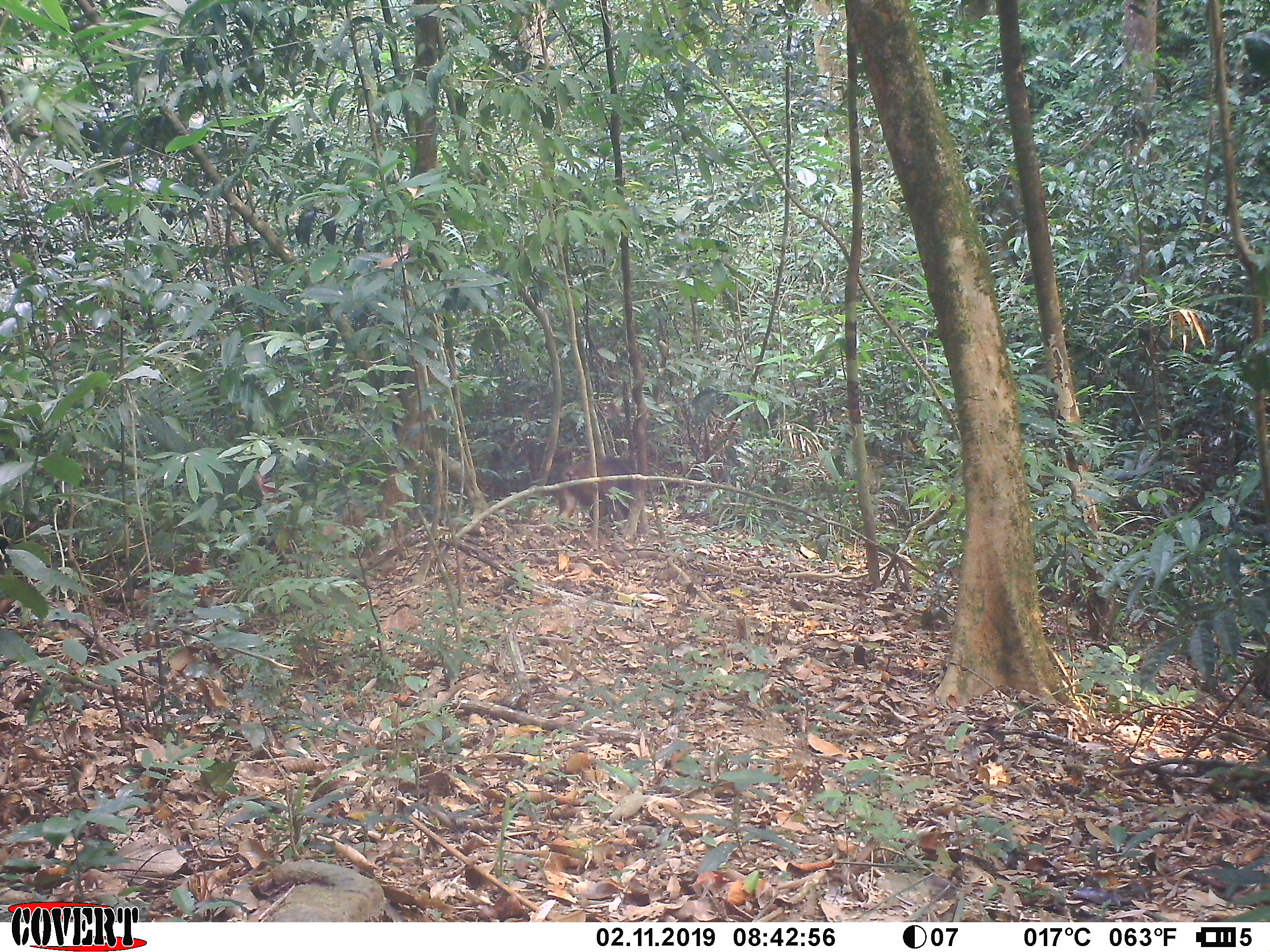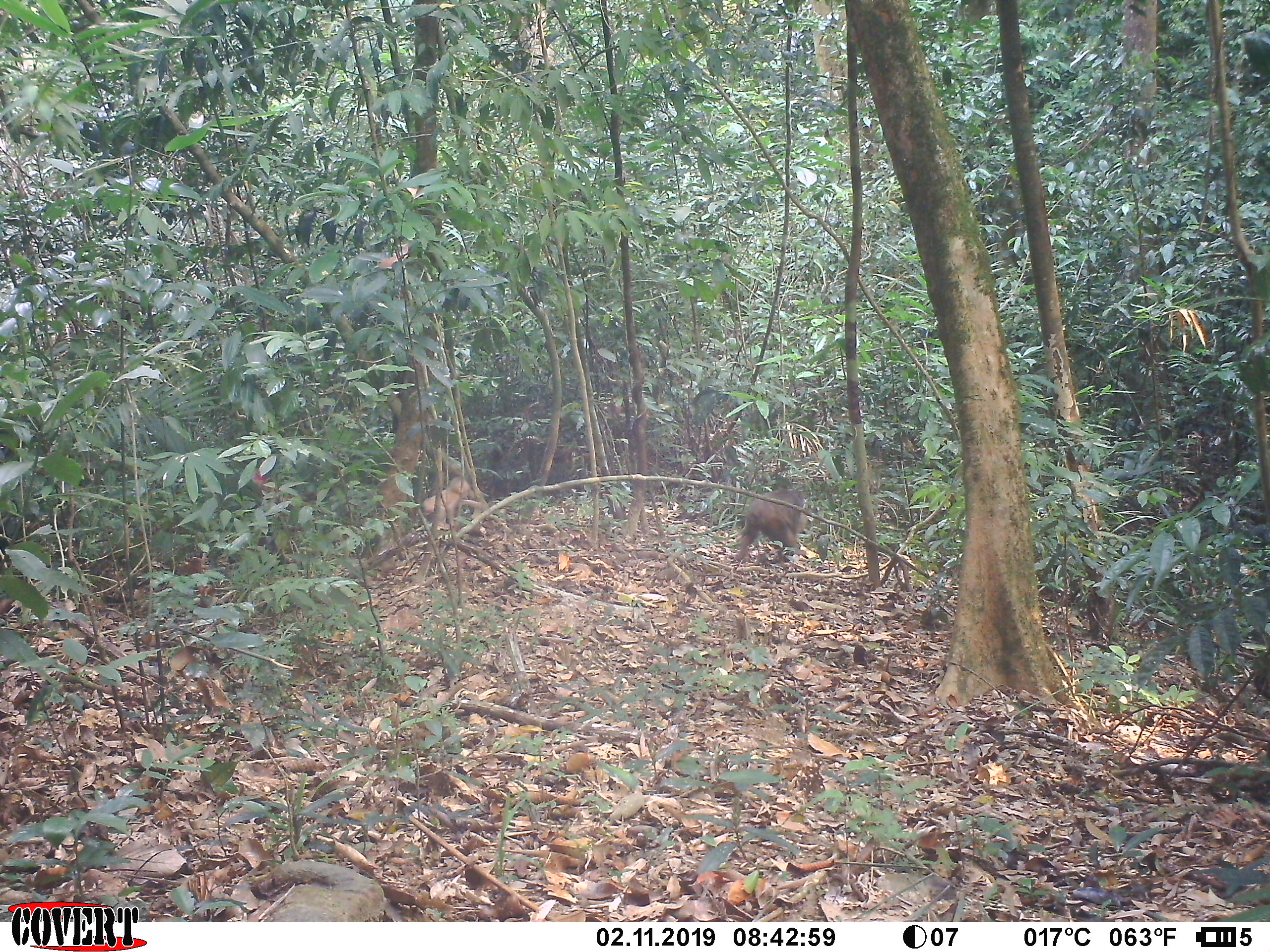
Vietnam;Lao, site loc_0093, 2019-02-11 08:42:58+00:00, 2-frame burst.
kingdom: Animalia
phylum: Chordata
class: Mammalia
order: Primates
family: Cercopithecidae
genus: Macaca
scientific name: Macaca arctoides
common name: stump-tailed macaque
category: stump tailed macaque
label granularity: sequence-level